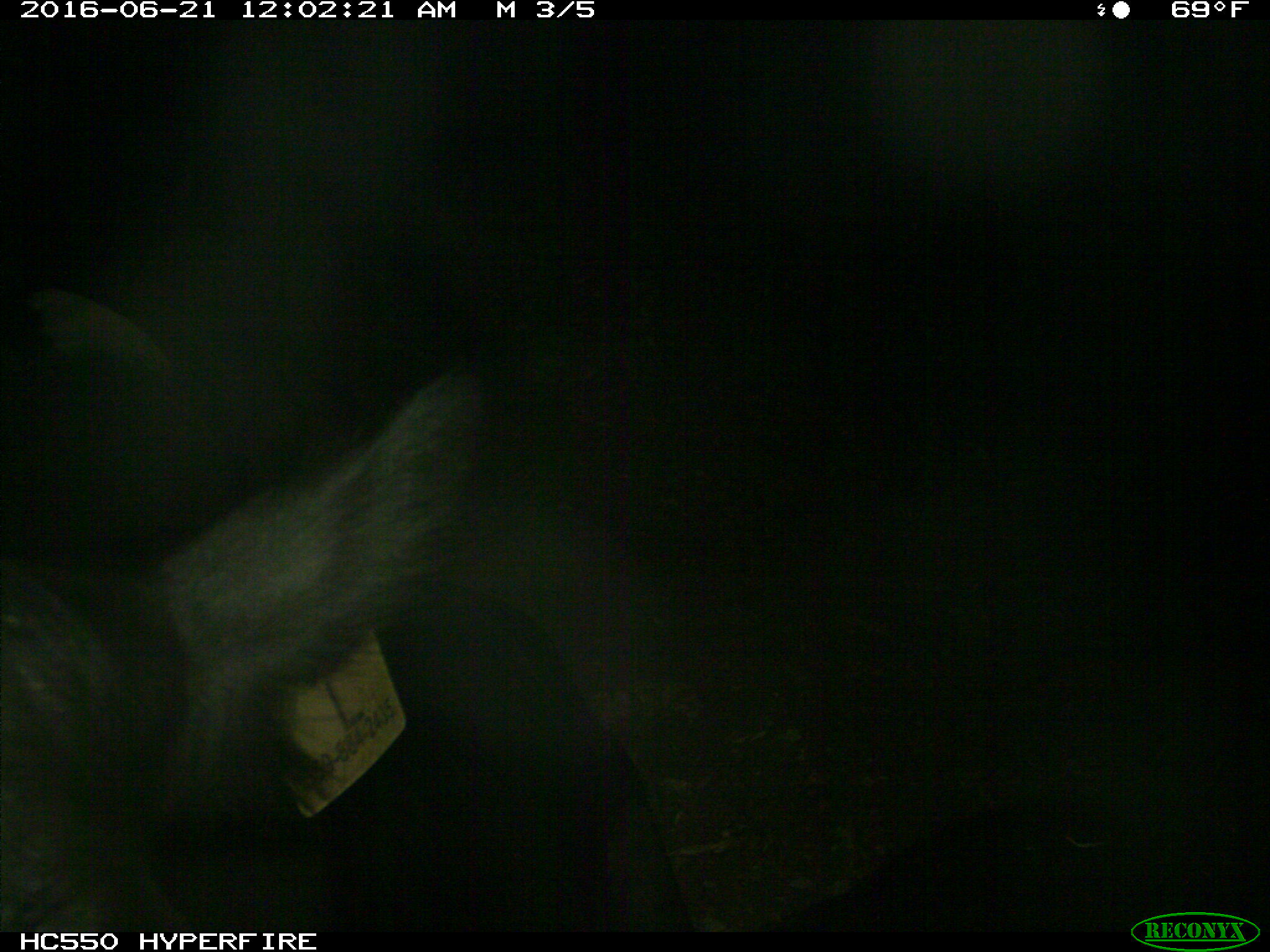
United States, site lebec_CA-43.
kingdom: Animalia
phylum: Chordata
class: Mammalia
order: Artiodactyla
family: Bovidae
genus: Bos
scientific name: Bos taurus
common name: domestic cow